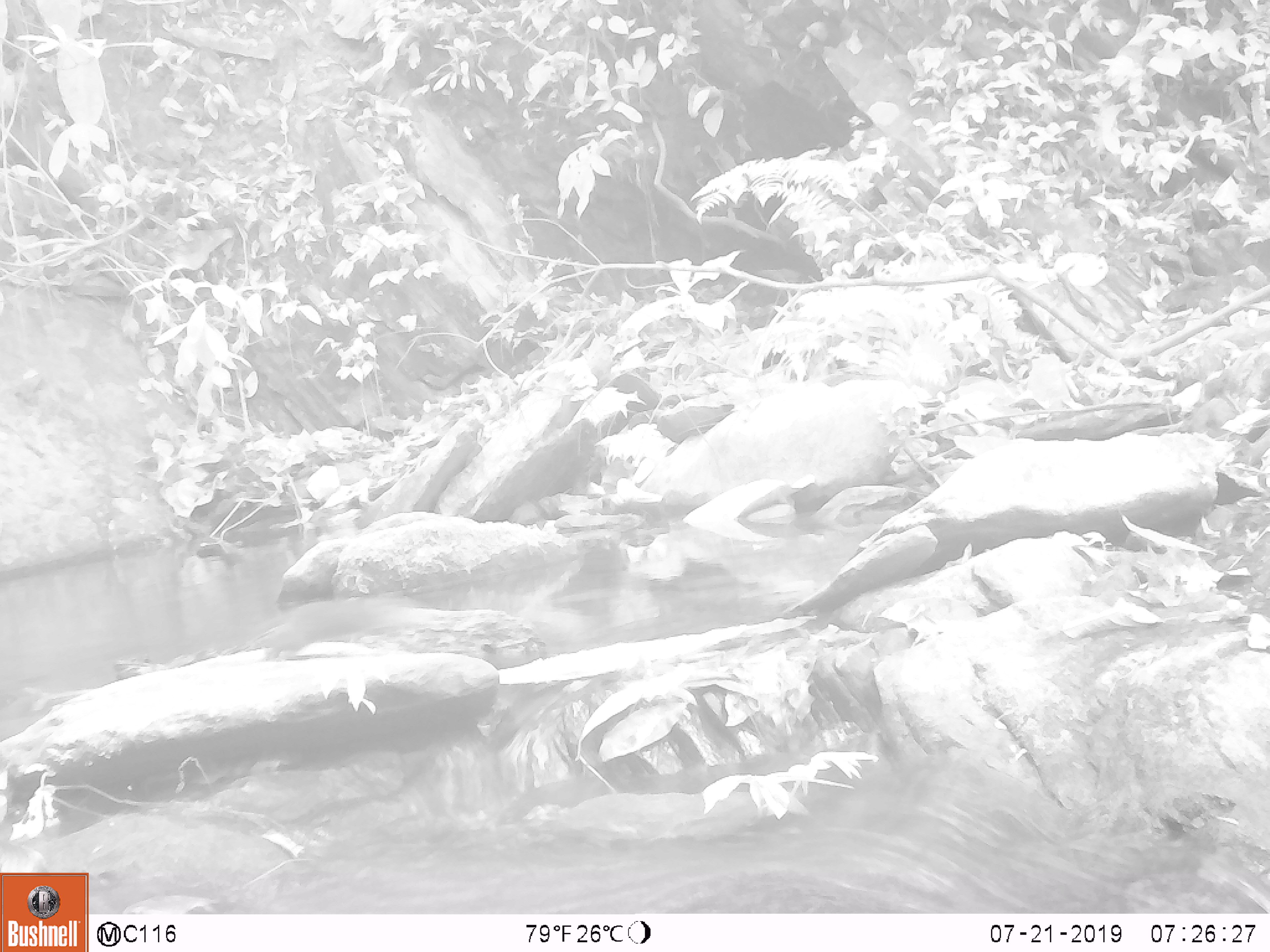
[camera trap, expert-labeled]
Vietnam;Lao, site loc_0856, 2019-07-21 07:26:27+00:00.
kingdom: Animalia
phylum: Chordata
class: Mammalia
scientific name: Mammalia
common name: mammal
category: unidentified small mammal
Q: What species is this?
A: Unidentified small mammal (mammal) (Mammalia).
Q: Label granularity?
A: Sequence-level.